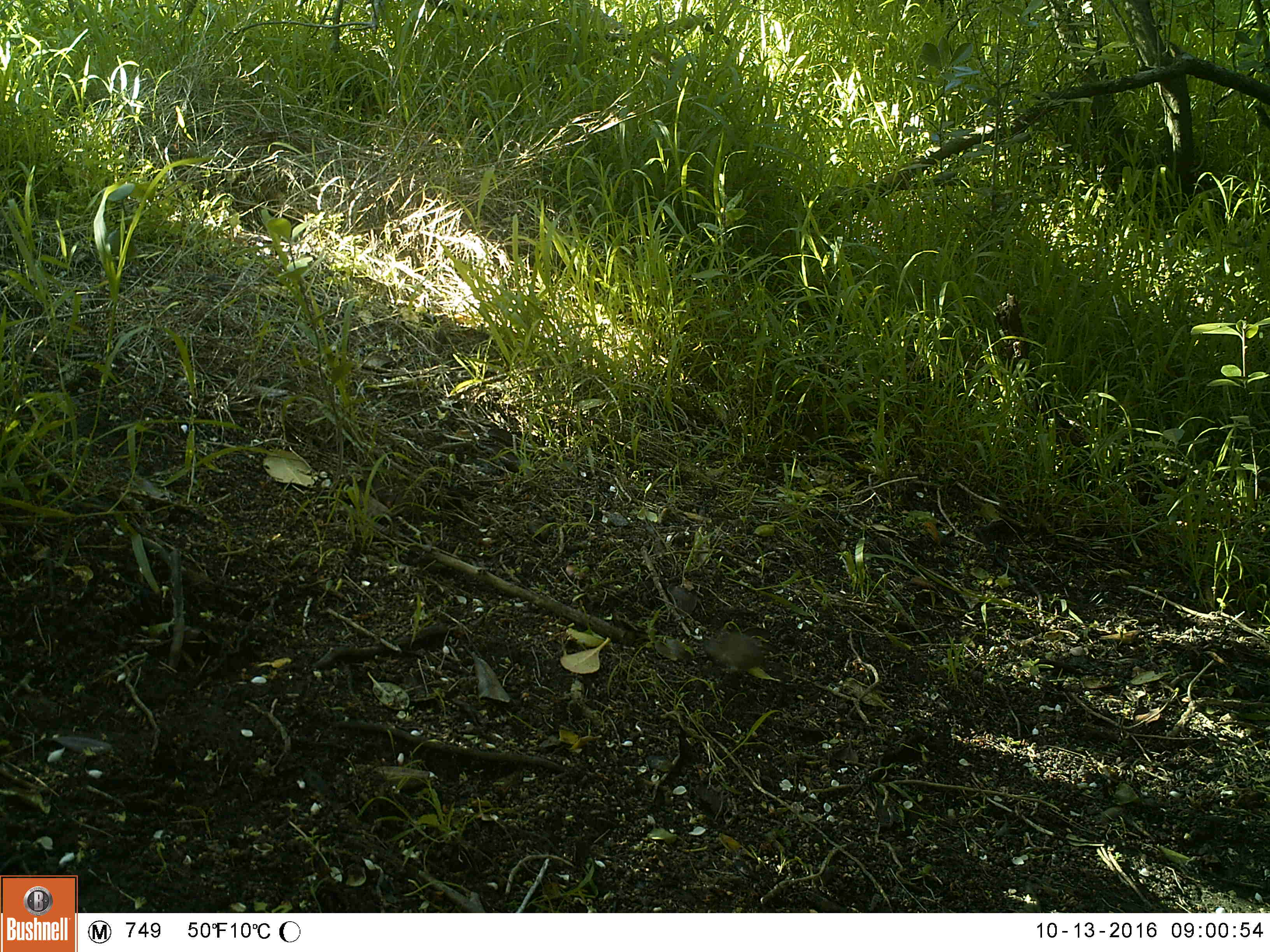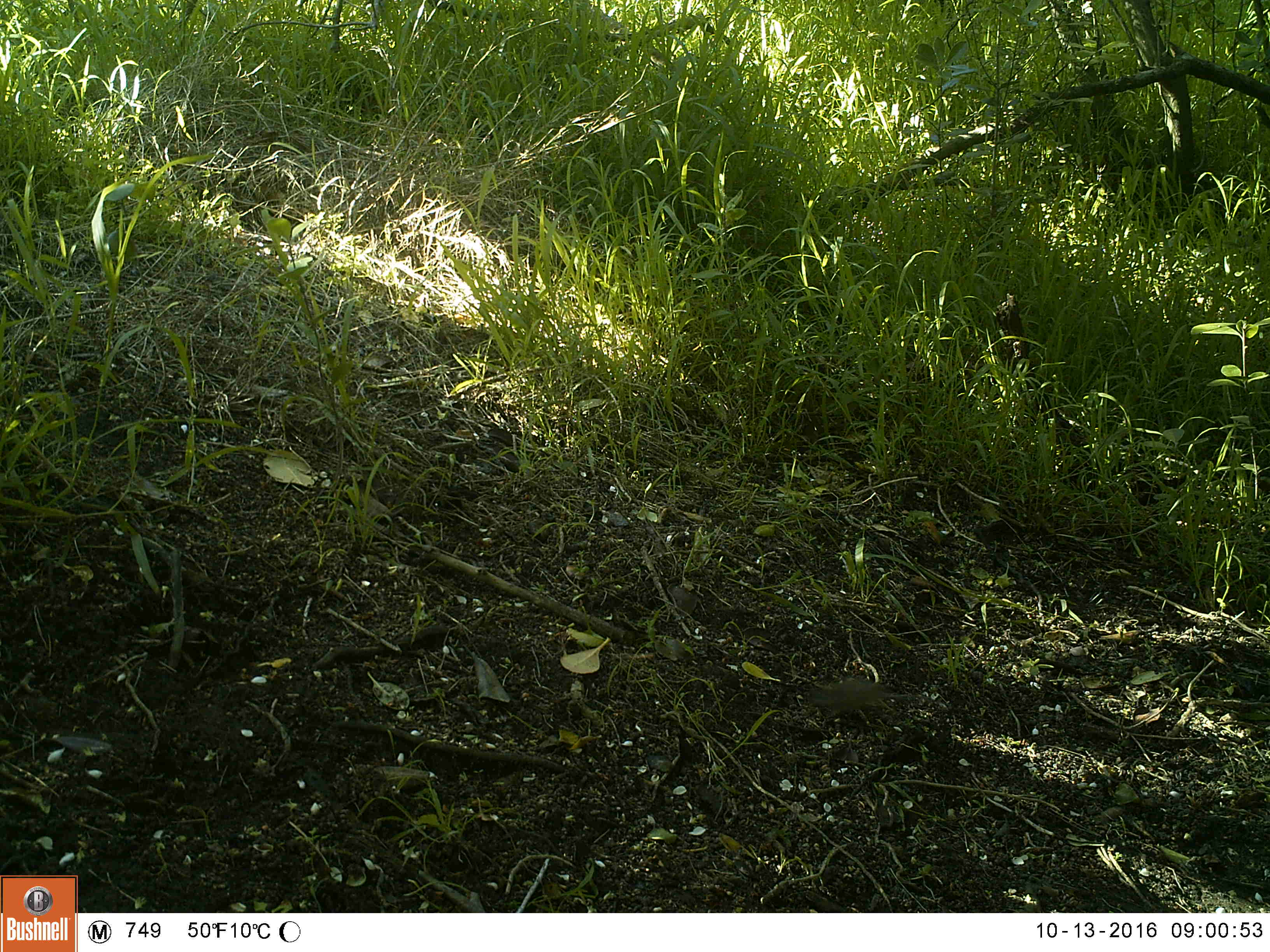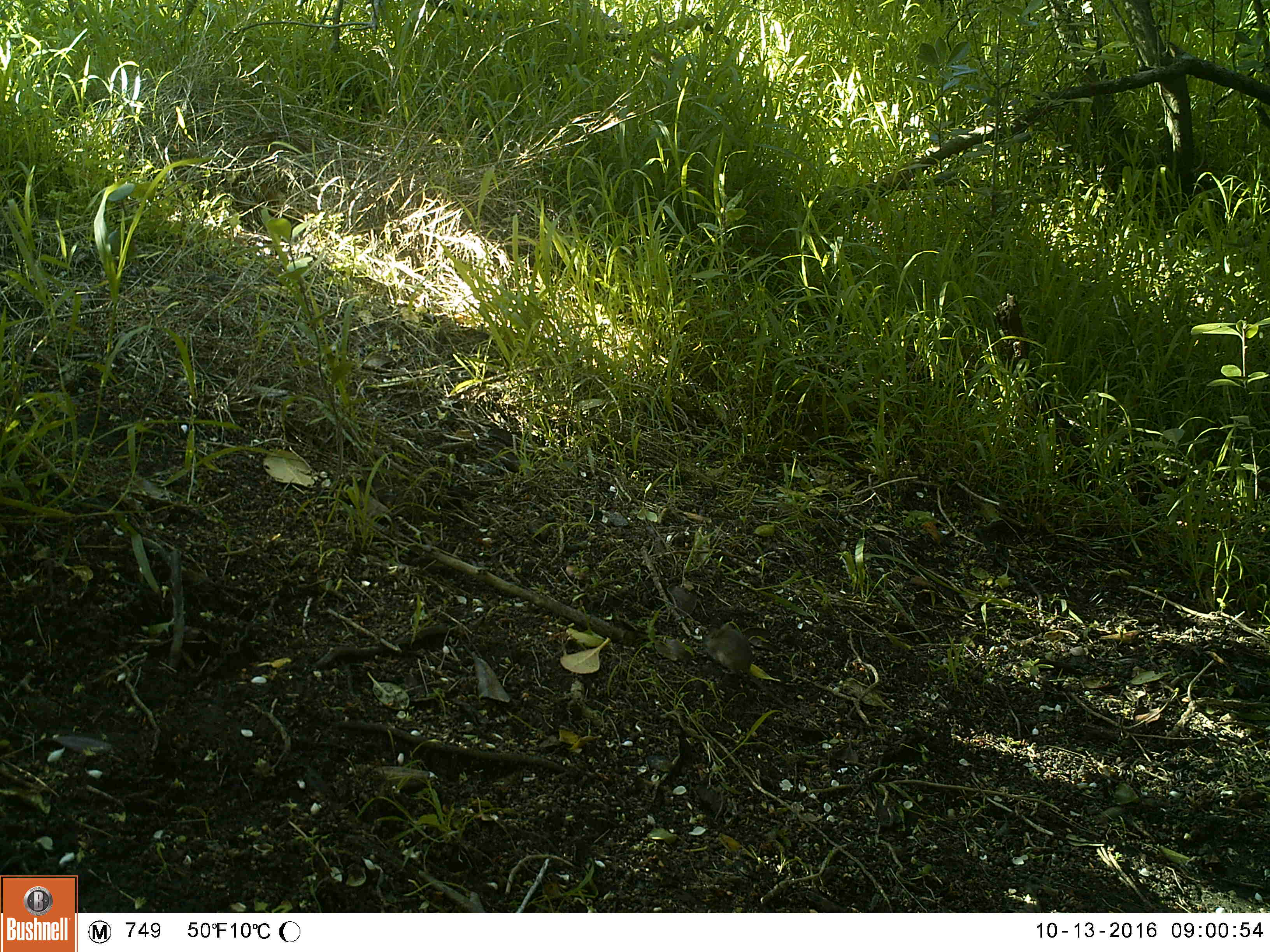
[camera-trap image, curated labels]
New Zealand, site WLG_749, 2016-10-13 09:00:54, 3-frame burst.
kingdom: Animalia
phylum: Chordata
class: Mammalia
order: Rodentia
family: Muridae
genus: Mus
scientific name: Mus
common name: mouse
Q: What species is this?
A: Mouse (Mus).